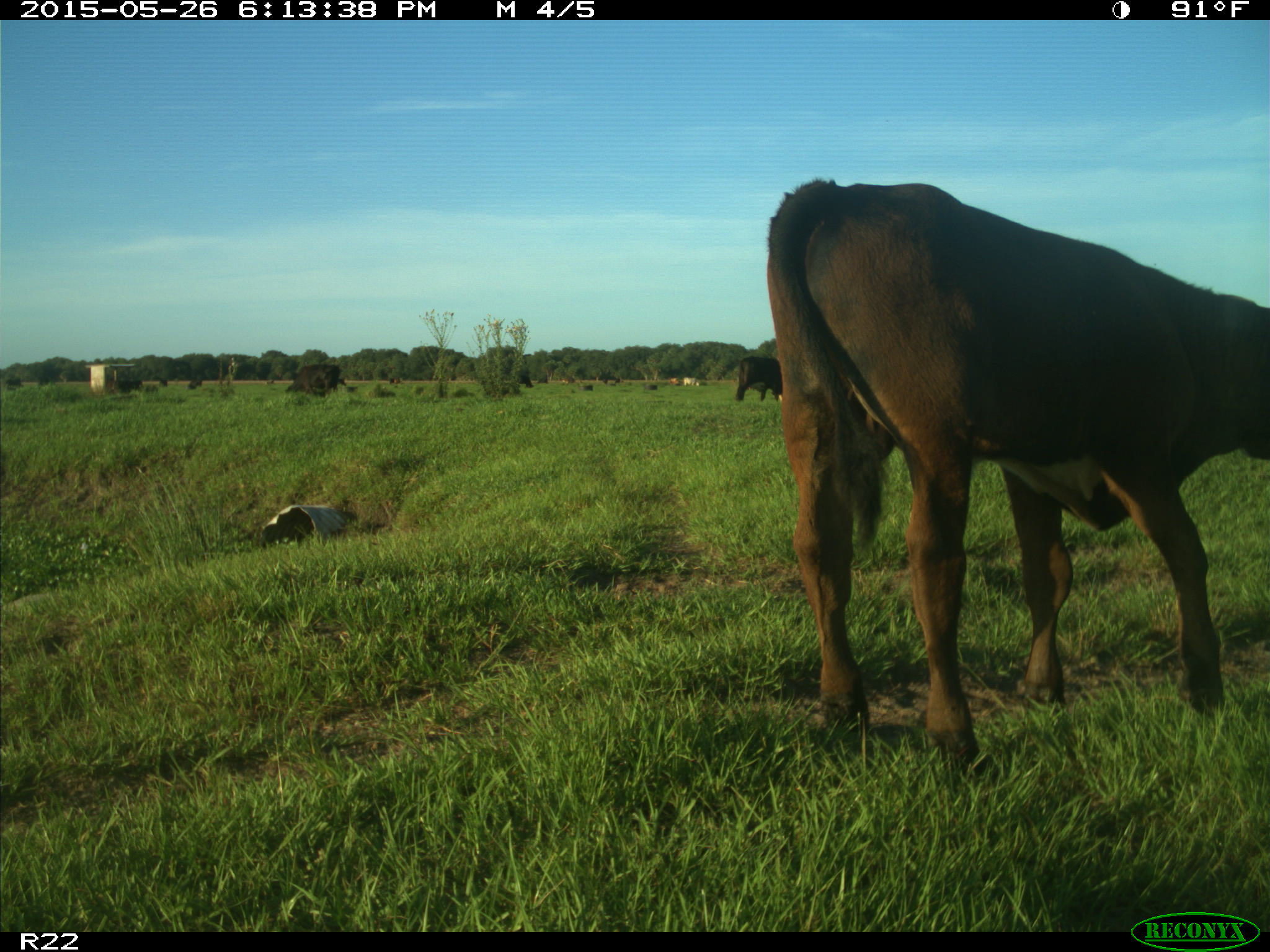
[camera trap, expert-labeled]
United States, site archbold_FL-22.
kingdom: Animalia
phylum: Chordata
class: Mammalia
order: Artiodactyla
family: Bovidae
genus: Bos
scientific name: Bos taurus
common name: domestic cow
Bos taurus (domestic cow).